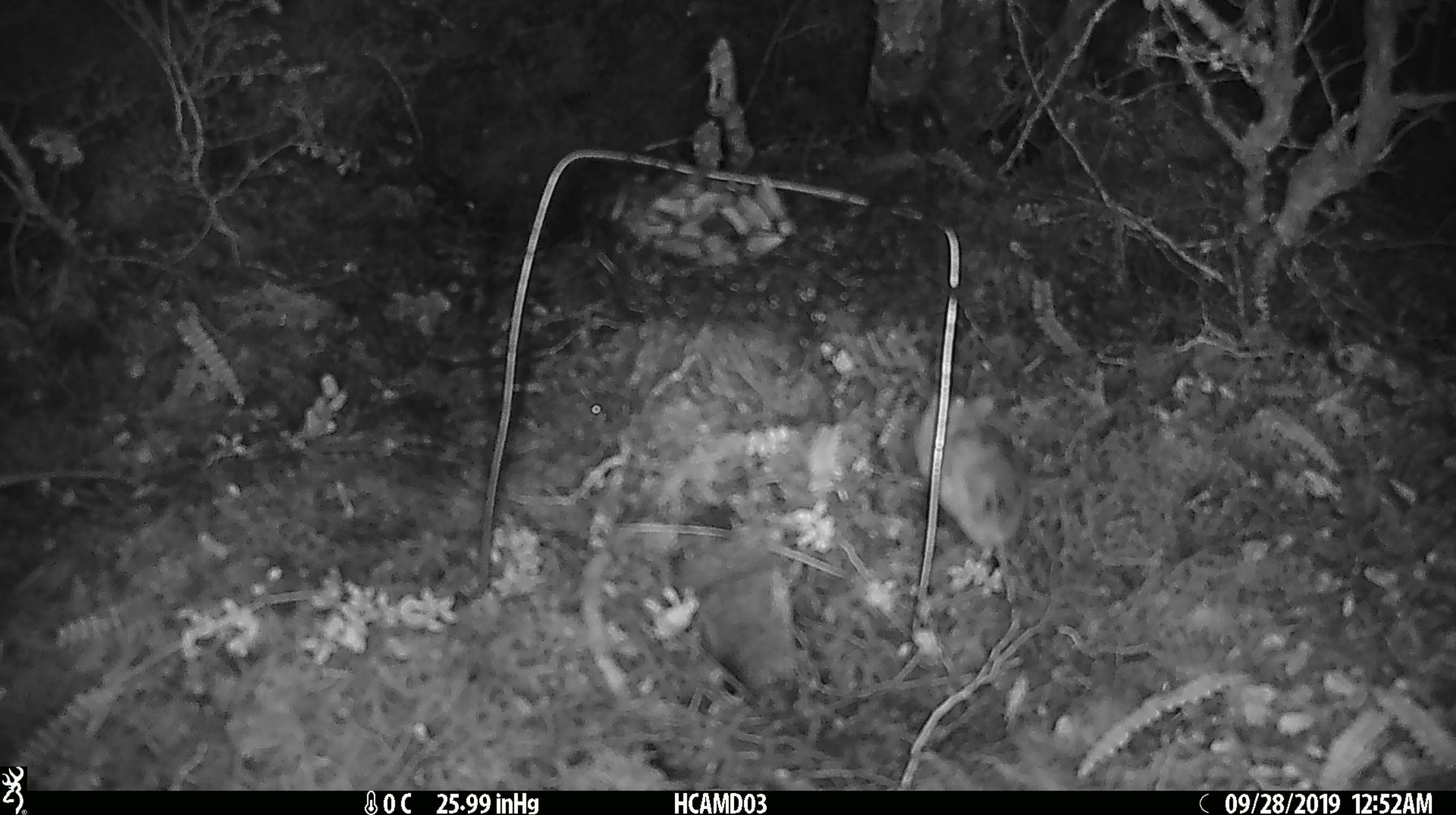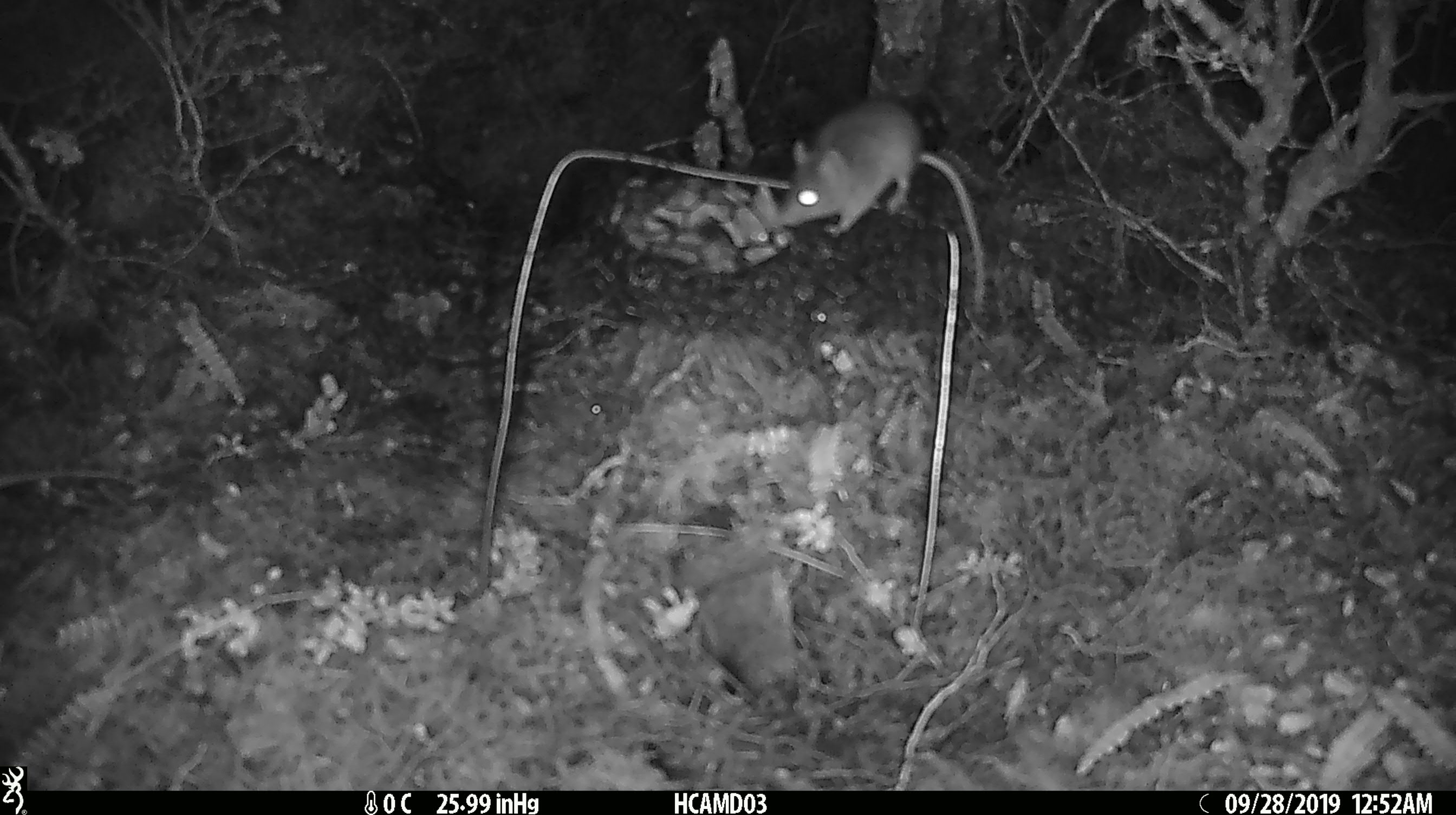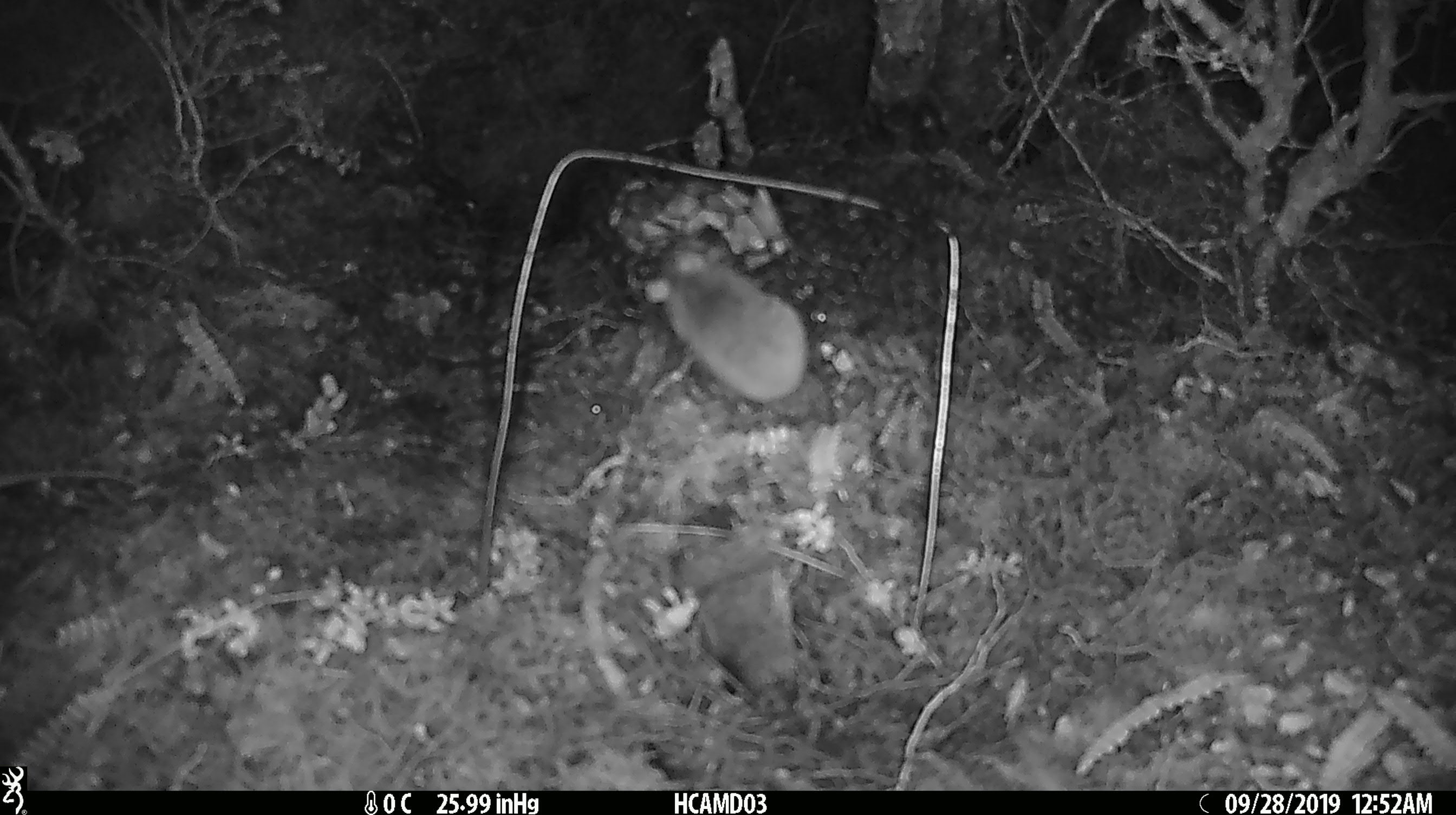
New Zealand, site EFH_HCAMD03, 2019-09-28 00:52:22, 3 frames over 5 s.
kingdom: Animalia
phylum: Chordata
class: Mammalia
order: Rodentia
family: Muridae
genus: Mus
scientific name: Mus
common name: mouse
Mouse (Mus).